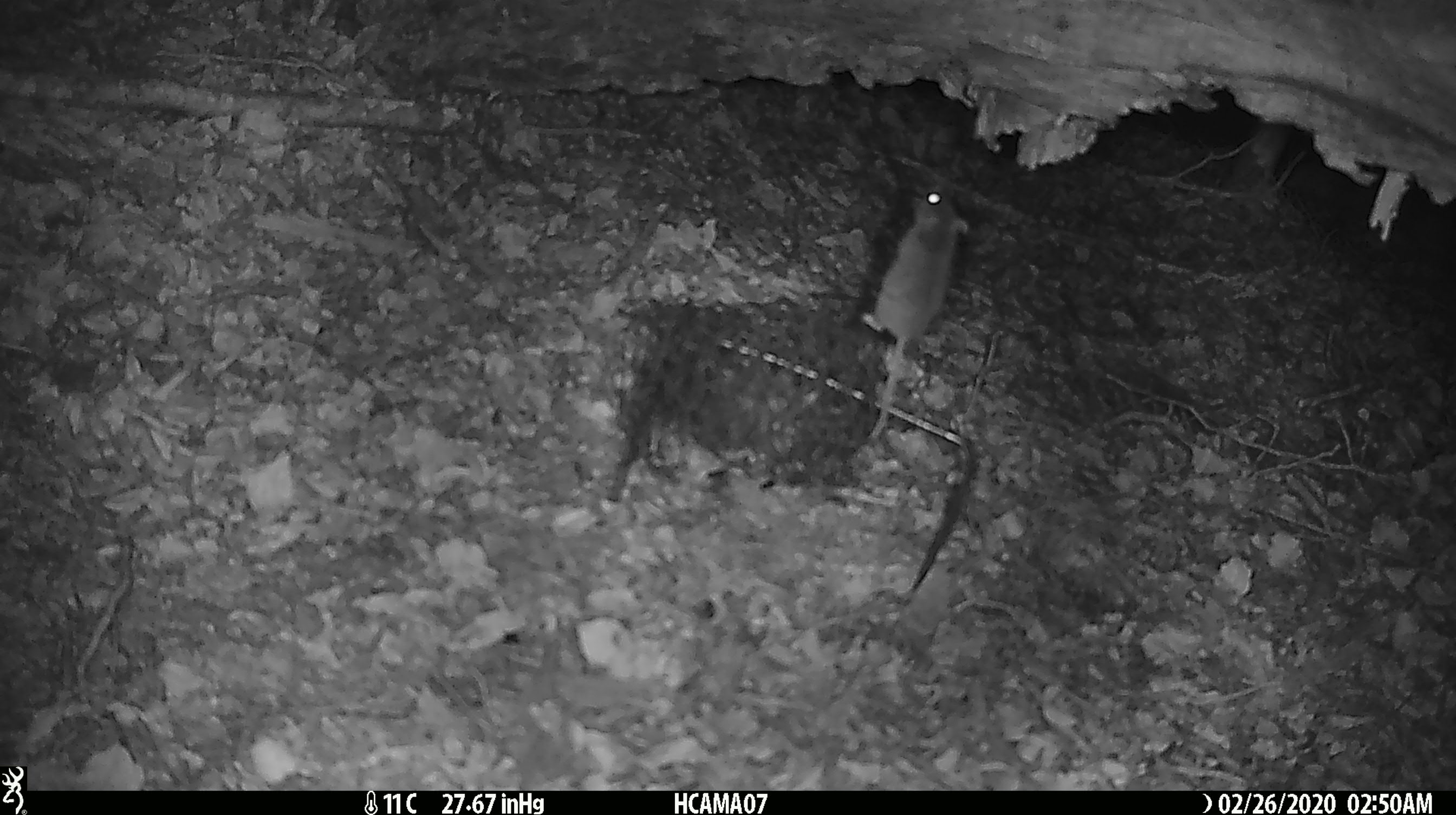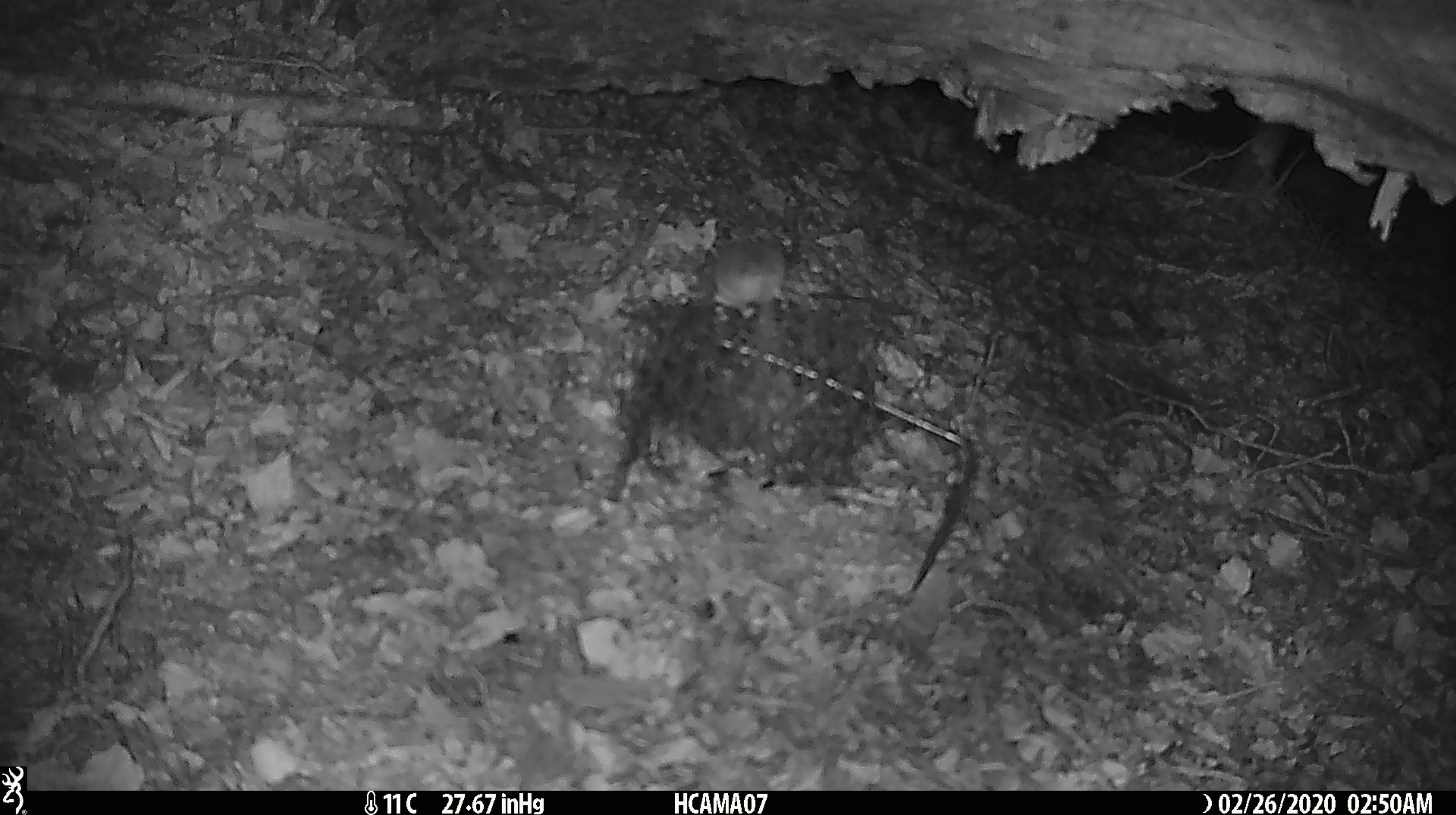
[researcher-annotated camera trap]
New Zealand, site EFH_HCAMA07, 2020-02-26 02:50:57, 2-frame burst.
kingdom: Animalia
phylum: Chordata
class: Mammalia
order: Rodentia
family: Muridae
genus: Mus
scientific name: Mus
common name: mouse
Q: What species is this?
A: Mouse (Mus).